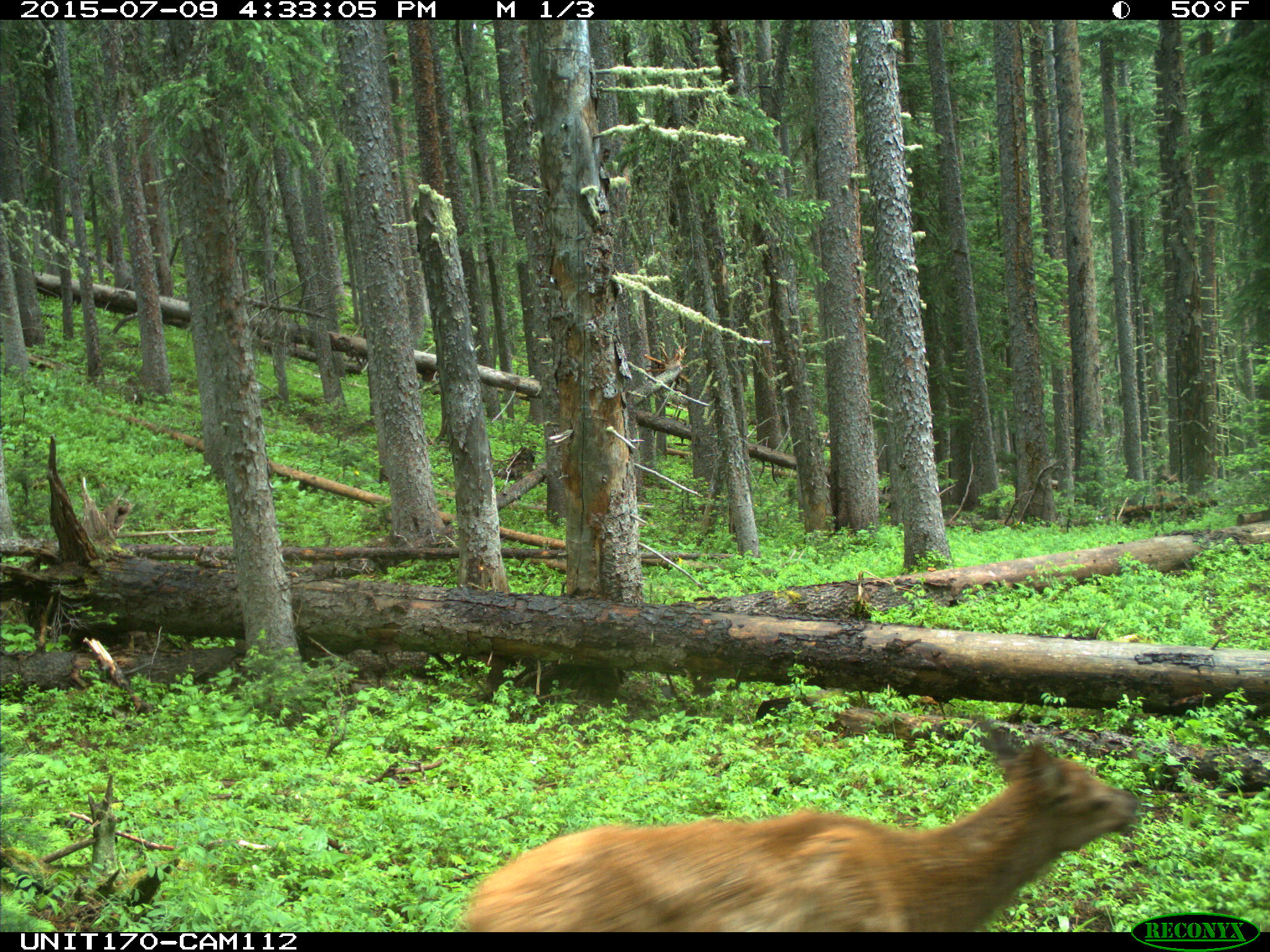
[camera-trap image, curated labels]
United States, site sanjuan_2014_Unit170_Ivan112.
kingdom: Animalia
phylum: Chordata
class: Mammalia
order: Artiodactyla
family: Cervidae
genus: Cervus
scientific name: Cervus elaphus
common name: red deer